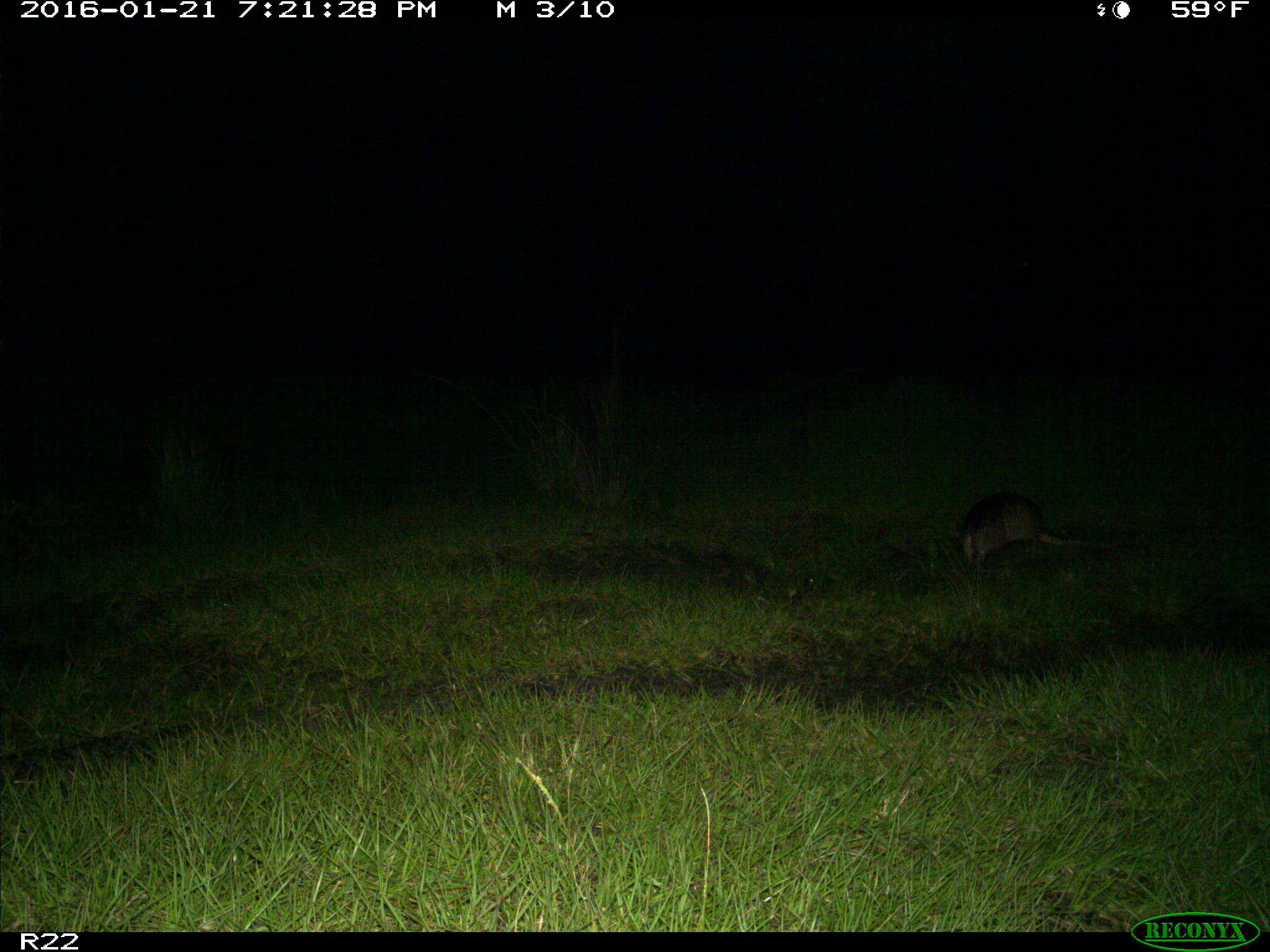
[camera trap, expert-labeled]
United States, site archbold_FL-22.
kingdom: Animalia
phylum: Chordata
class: Mammalia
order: Cingulata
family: Dasypodidae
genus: Dasypus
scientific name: Dasypus novemcinctus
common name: nine-banded armadillo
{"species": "Dasypus novemcinctus (nine-banded armadillo)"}